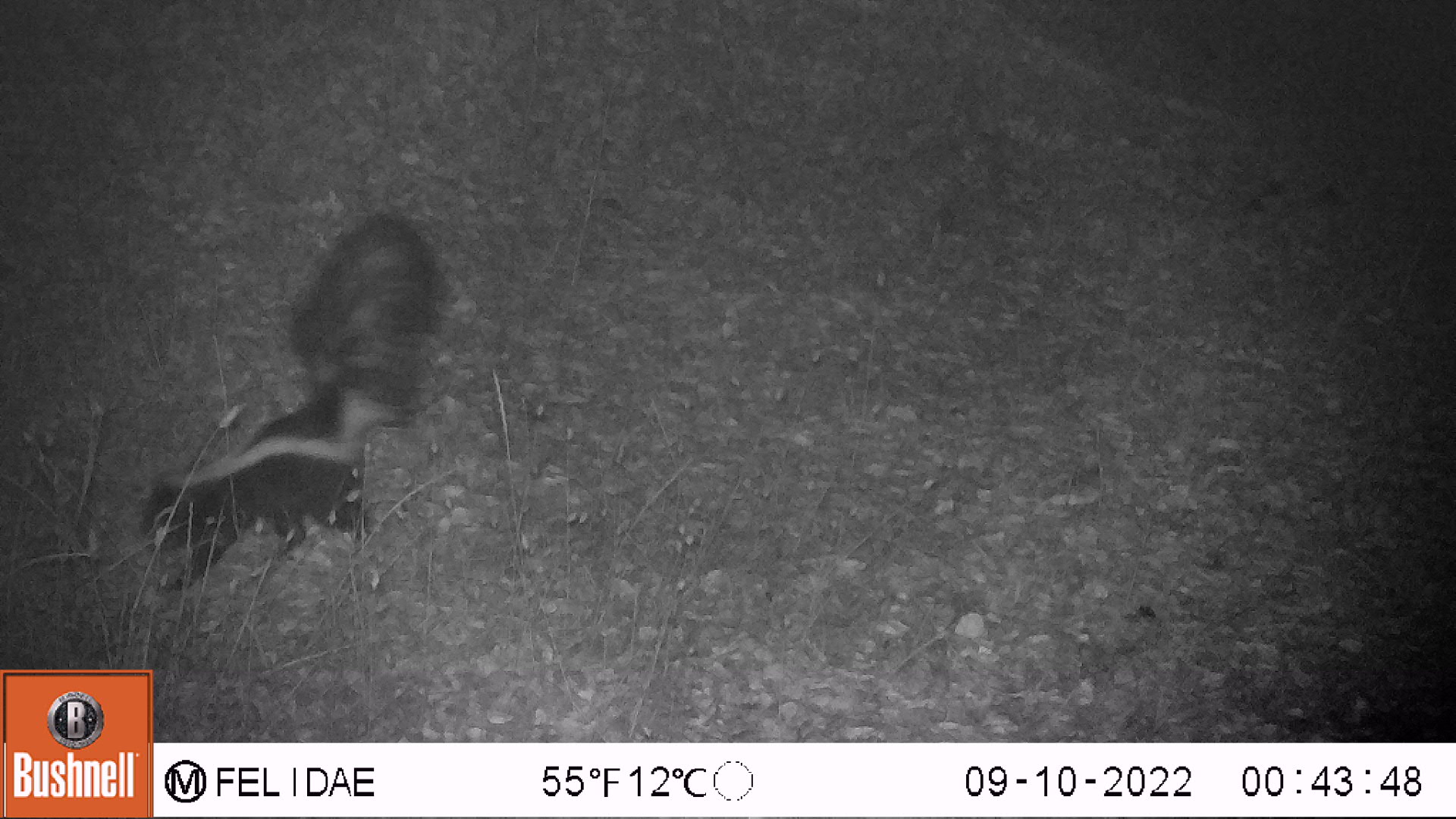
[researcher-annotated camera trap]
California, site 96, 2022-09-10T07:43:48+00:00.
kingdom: Animalia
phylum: Chordata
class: Mammalia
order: Carnivora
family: Mephitidae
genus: Mephitis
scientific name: Mephitis mephitis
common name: striped skunk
Striped skunk (Mephitis mephitis).